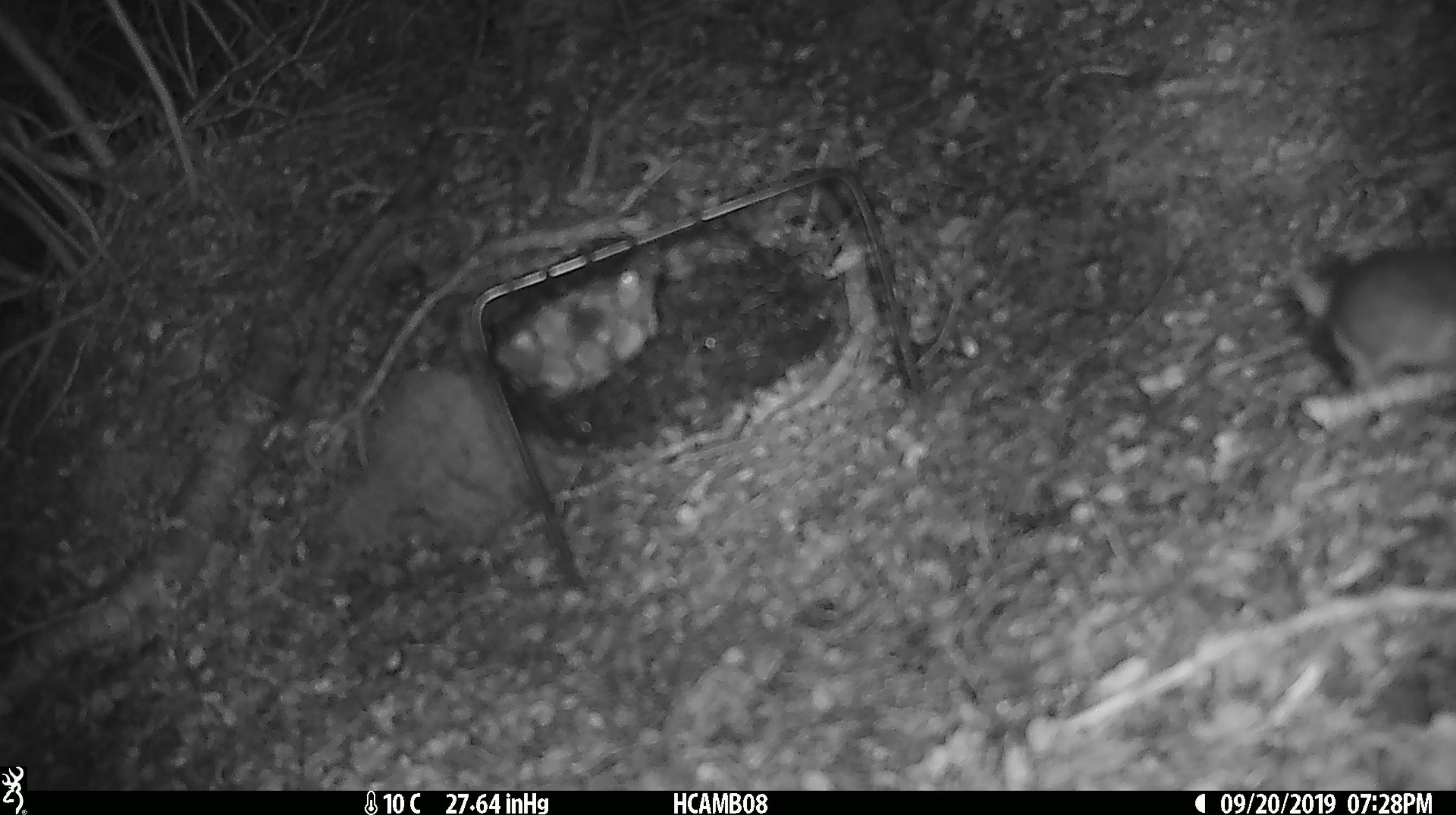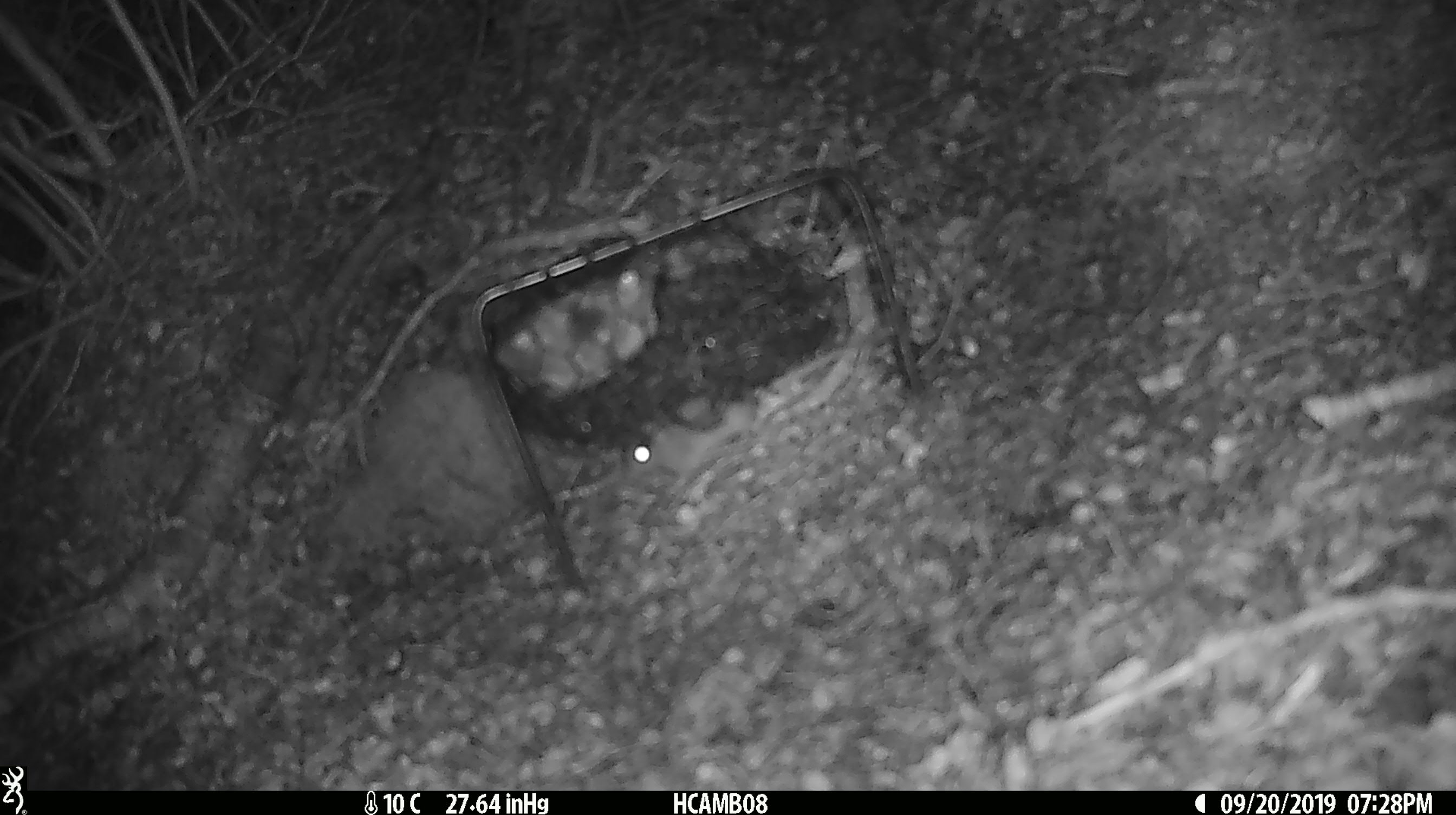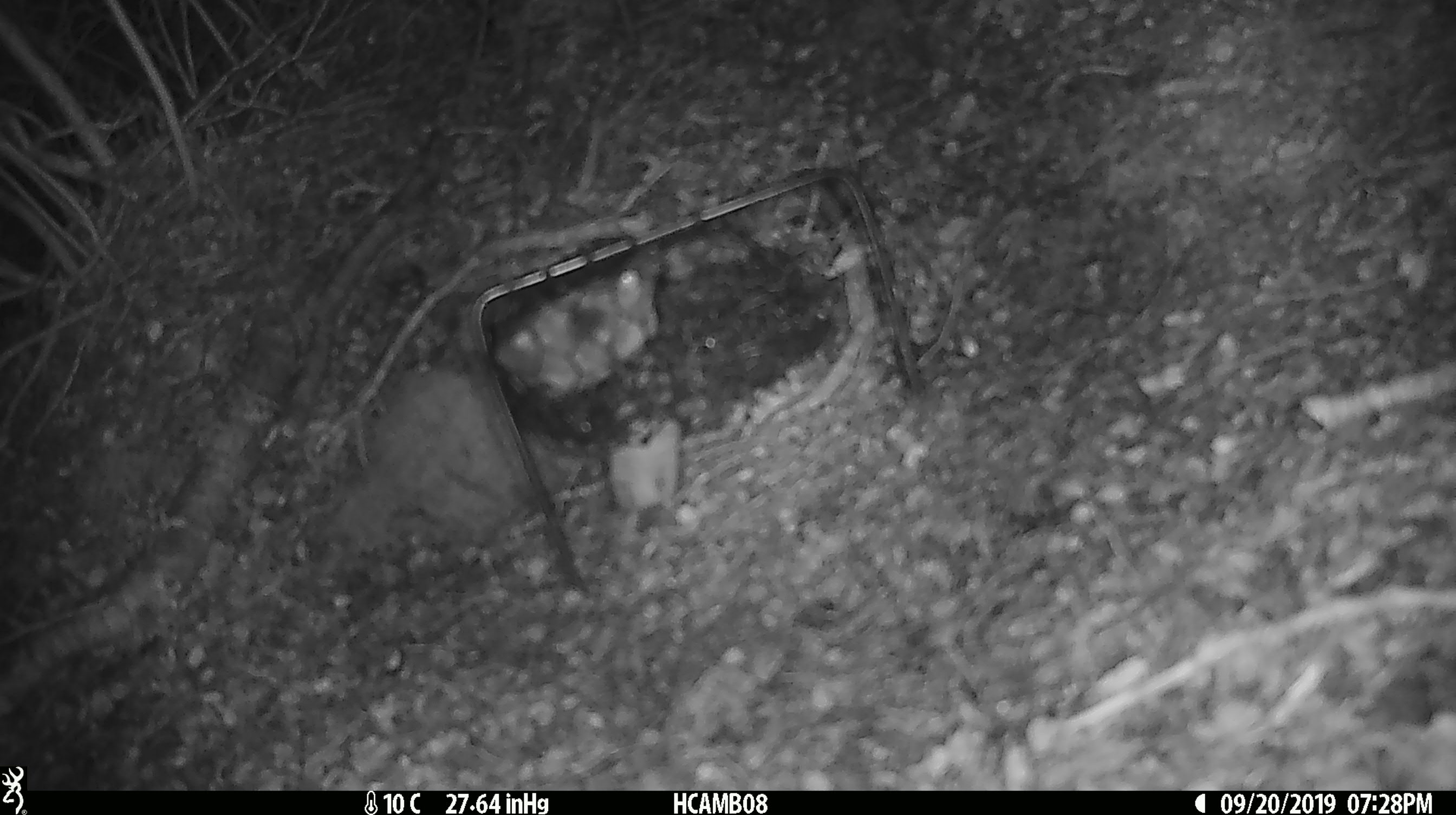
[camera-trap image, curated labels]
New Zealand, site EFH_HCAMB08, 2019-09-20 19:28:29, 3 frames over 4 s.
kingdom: Animalia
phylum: Chordata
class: Mammalia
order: Rodentia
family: Muridae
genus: Mus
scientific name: Mus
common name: mouse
Mouse (Mus).